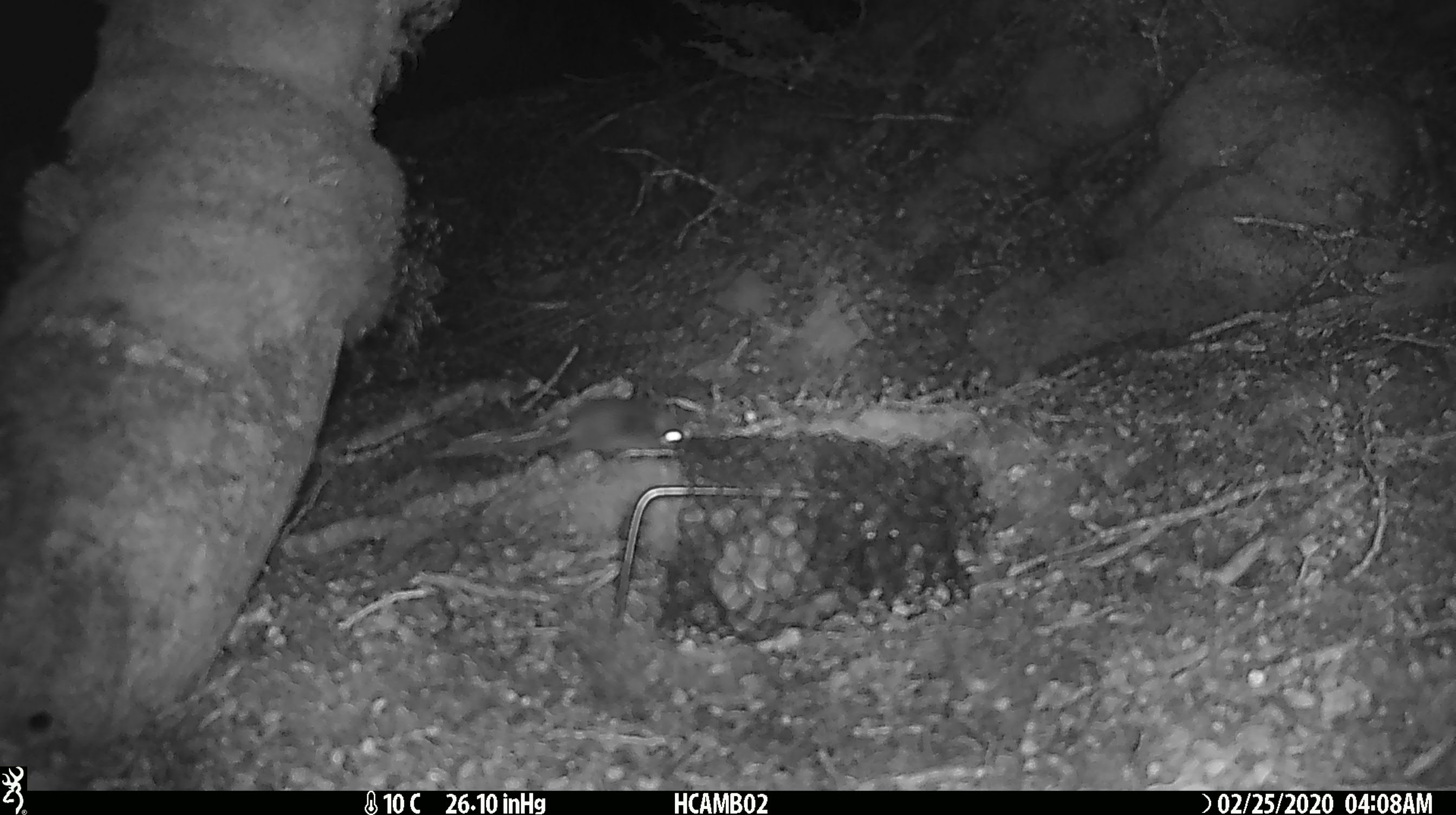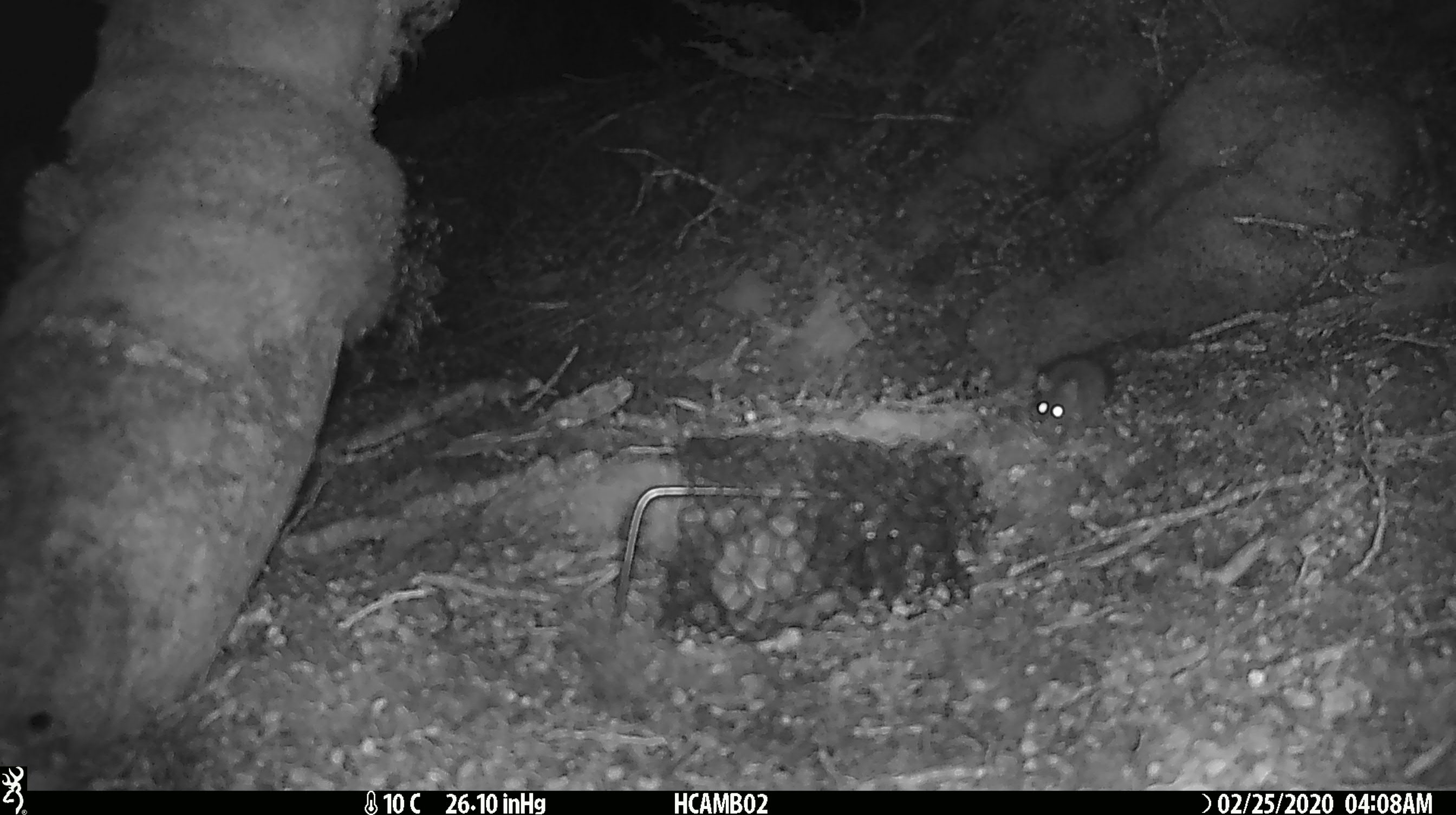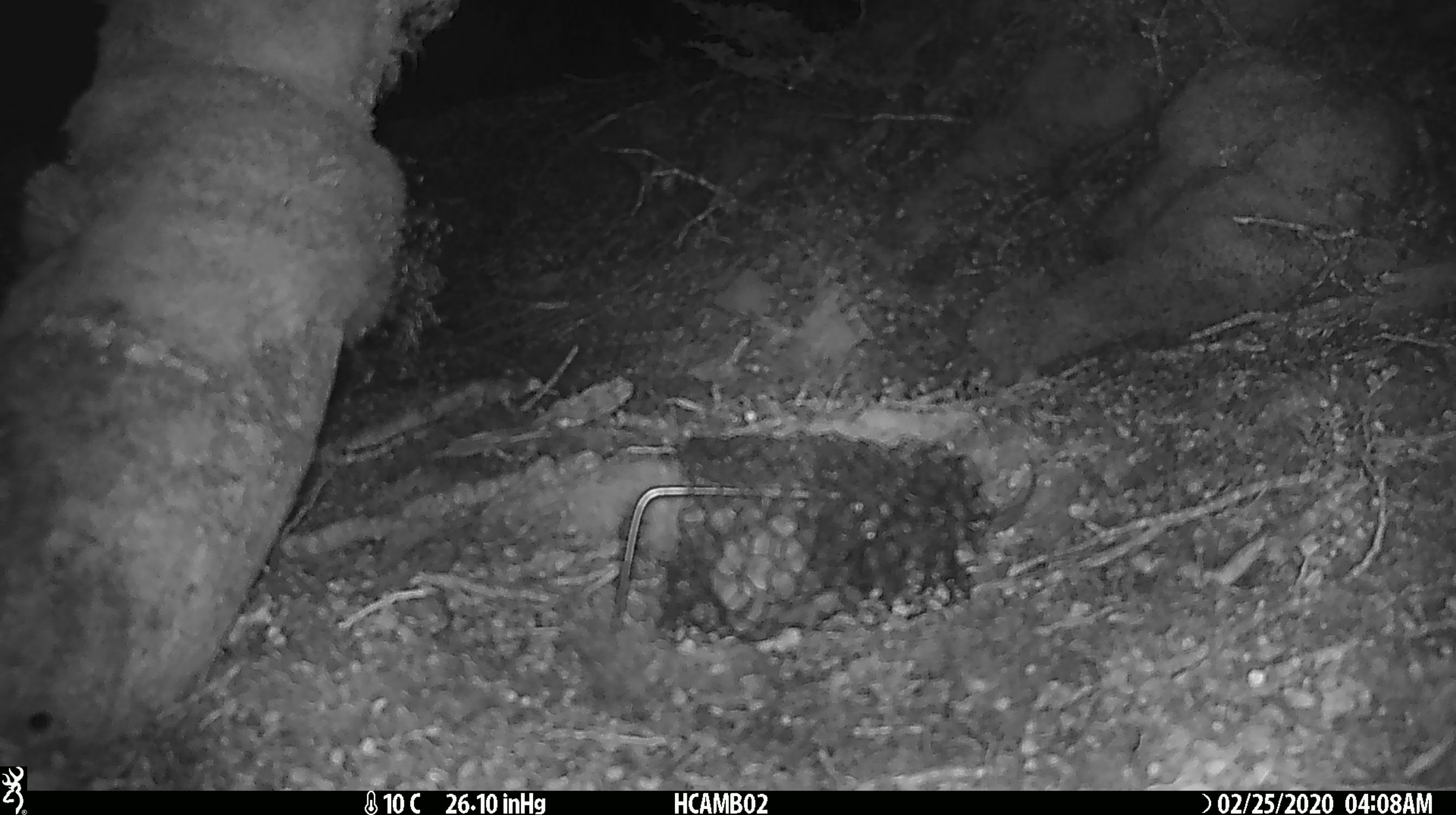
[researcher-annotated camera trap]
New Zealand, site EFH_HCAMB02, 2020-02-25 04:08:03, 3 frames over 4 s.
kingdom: Animalia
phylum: Chordata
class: Mammalia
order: Rodentia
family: Muridae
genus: Mus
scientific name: Mus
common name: mouse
Mouse (Mus).